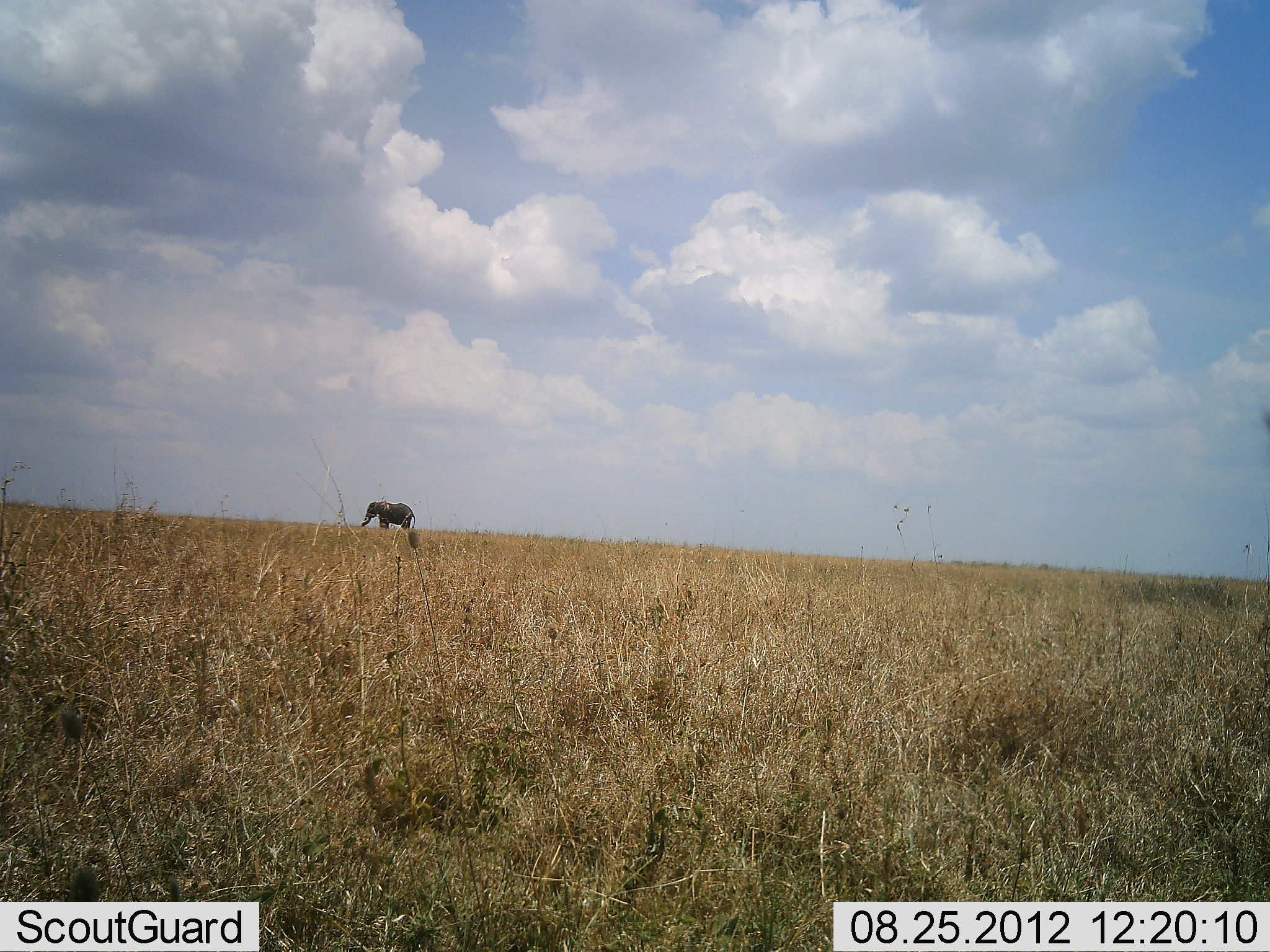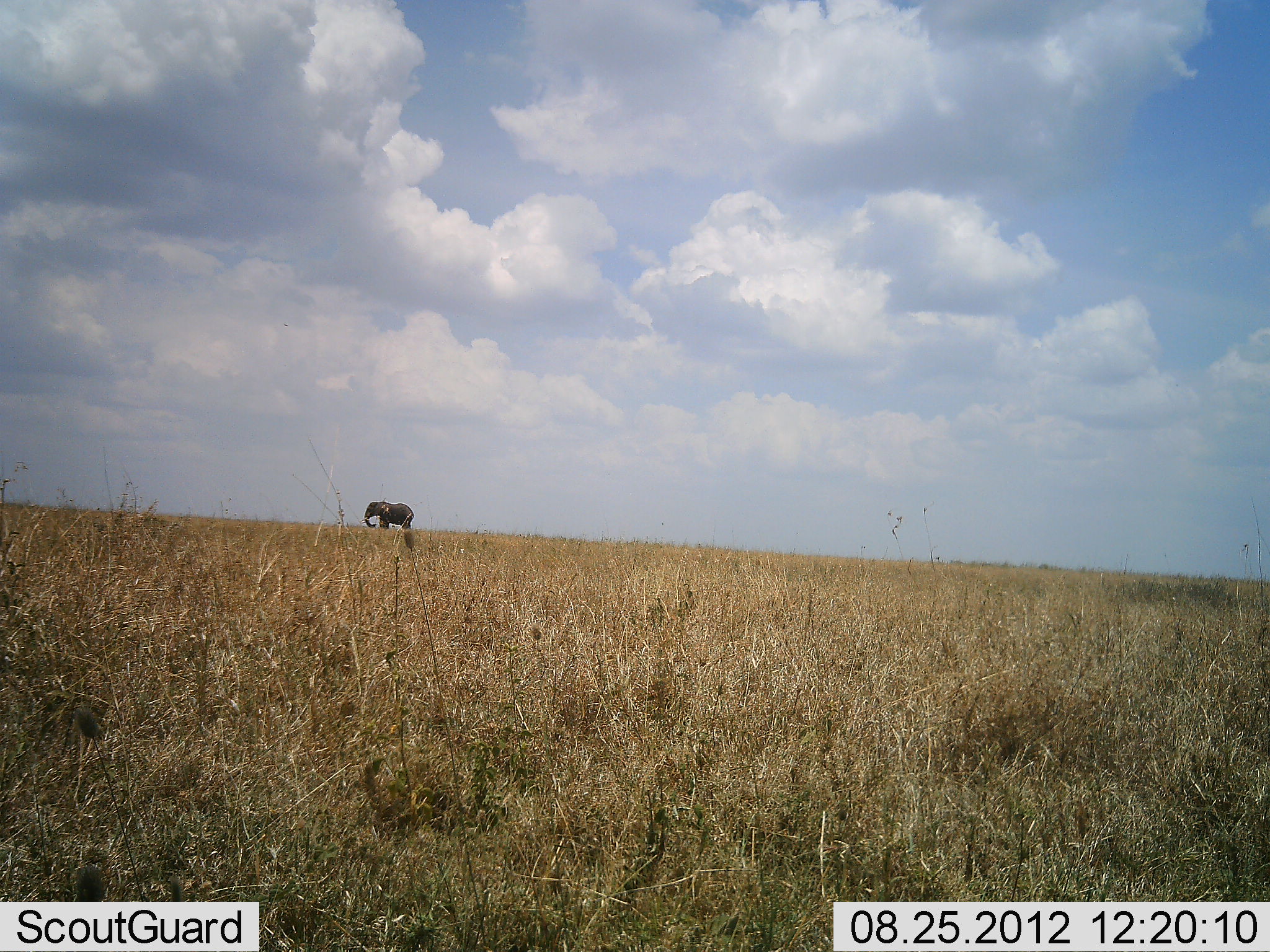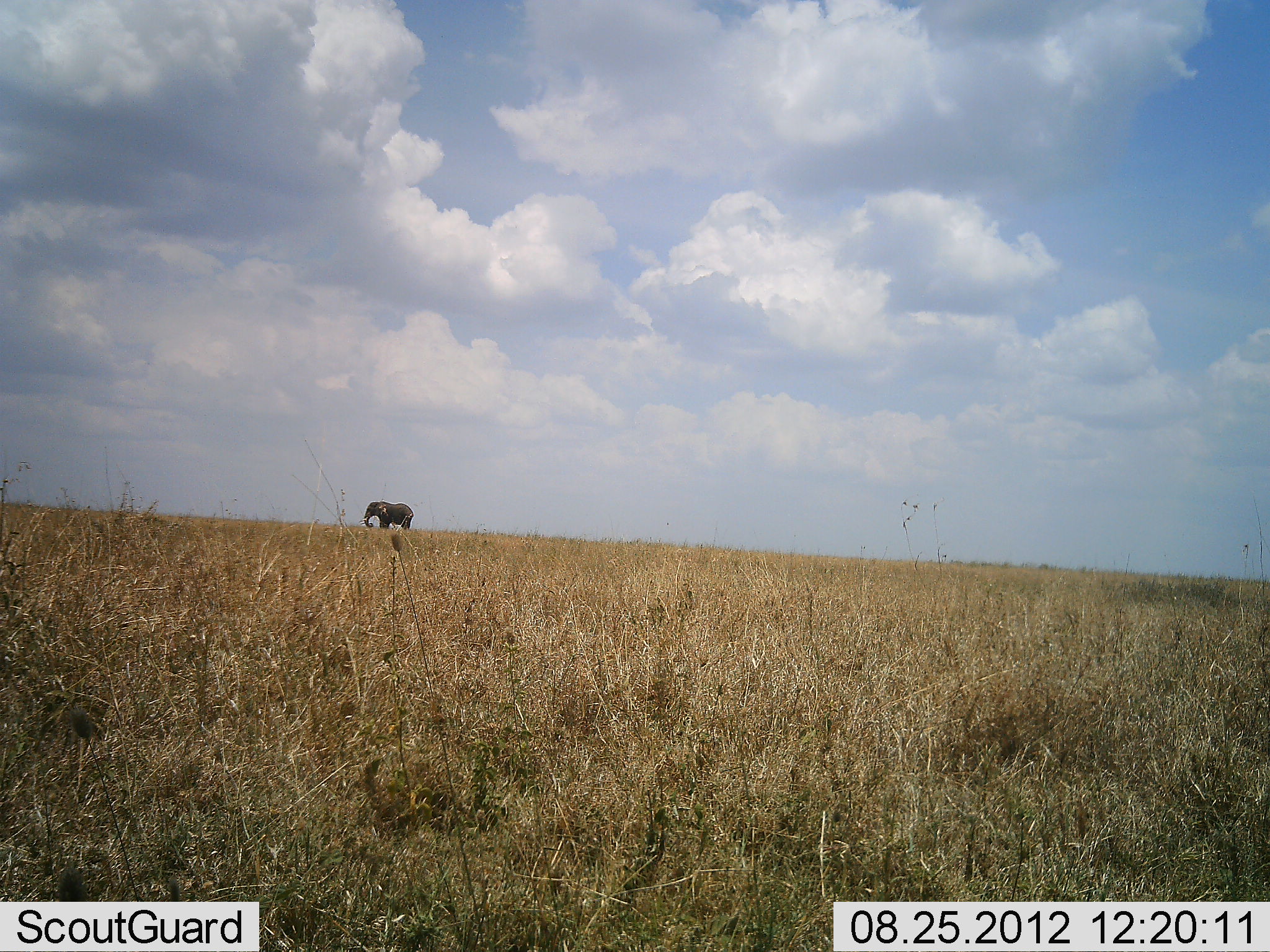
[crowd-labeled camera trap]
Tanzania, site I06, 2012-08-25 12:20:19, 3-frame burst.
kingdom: Animalia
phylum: Chordata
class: Mammalia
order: Proboscidea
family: Elephantidae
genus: Loxodonta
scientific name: Loxodonta africana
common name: african bush elephant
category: elephant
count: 1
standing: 100%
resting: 0%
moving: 0%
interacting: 0%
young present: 0%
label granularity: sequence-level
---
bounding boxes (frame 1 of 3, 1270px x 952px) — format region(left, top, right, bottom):
animal: region(360, 501, 416, 529)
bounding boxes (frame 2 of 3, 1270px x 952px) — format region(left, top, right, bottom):
animal: region(359, 501, 414, 530)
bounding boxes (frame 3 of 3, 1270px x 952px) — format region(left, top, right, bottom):
animal: region(361, 501, 414, 529)